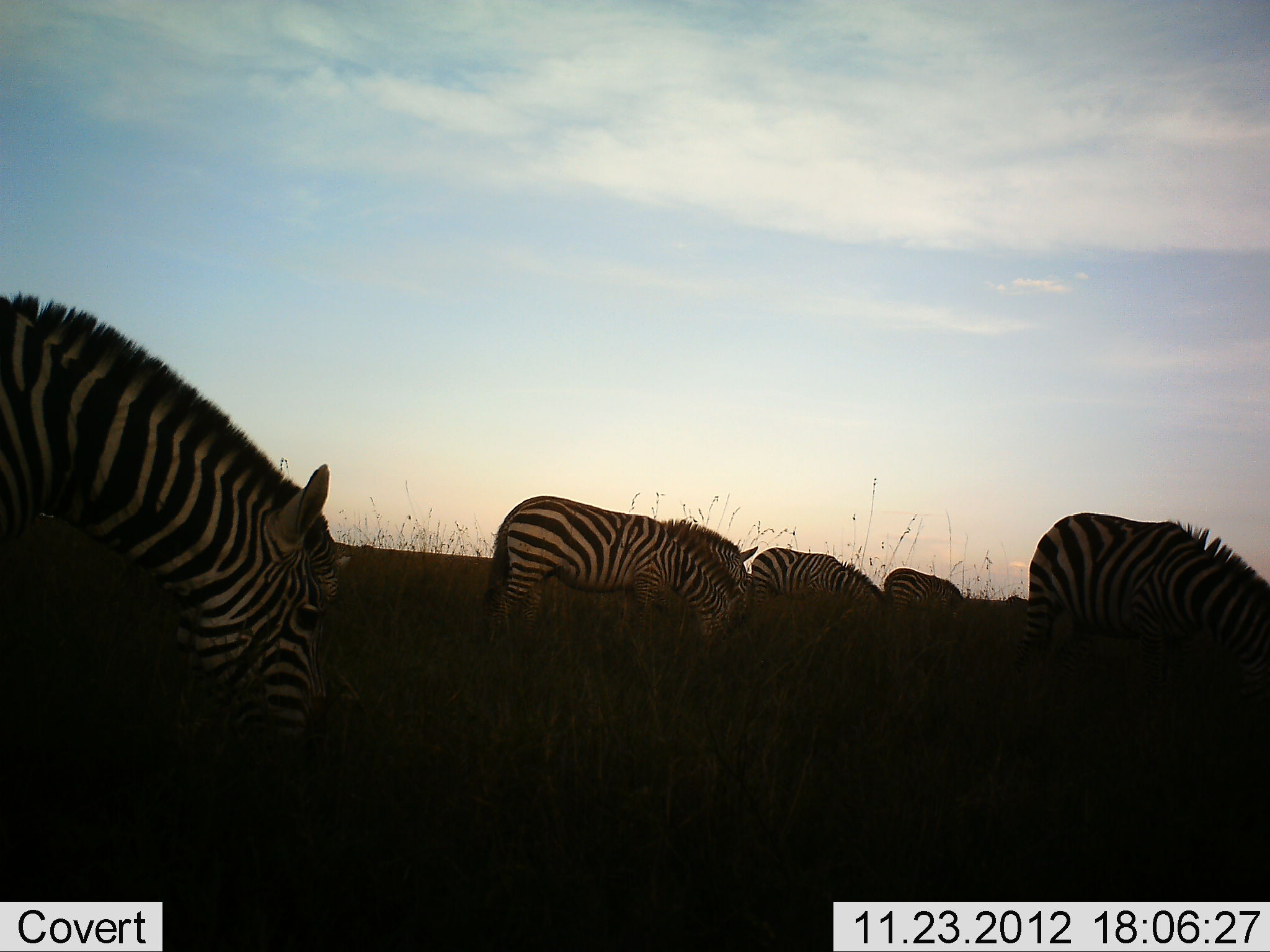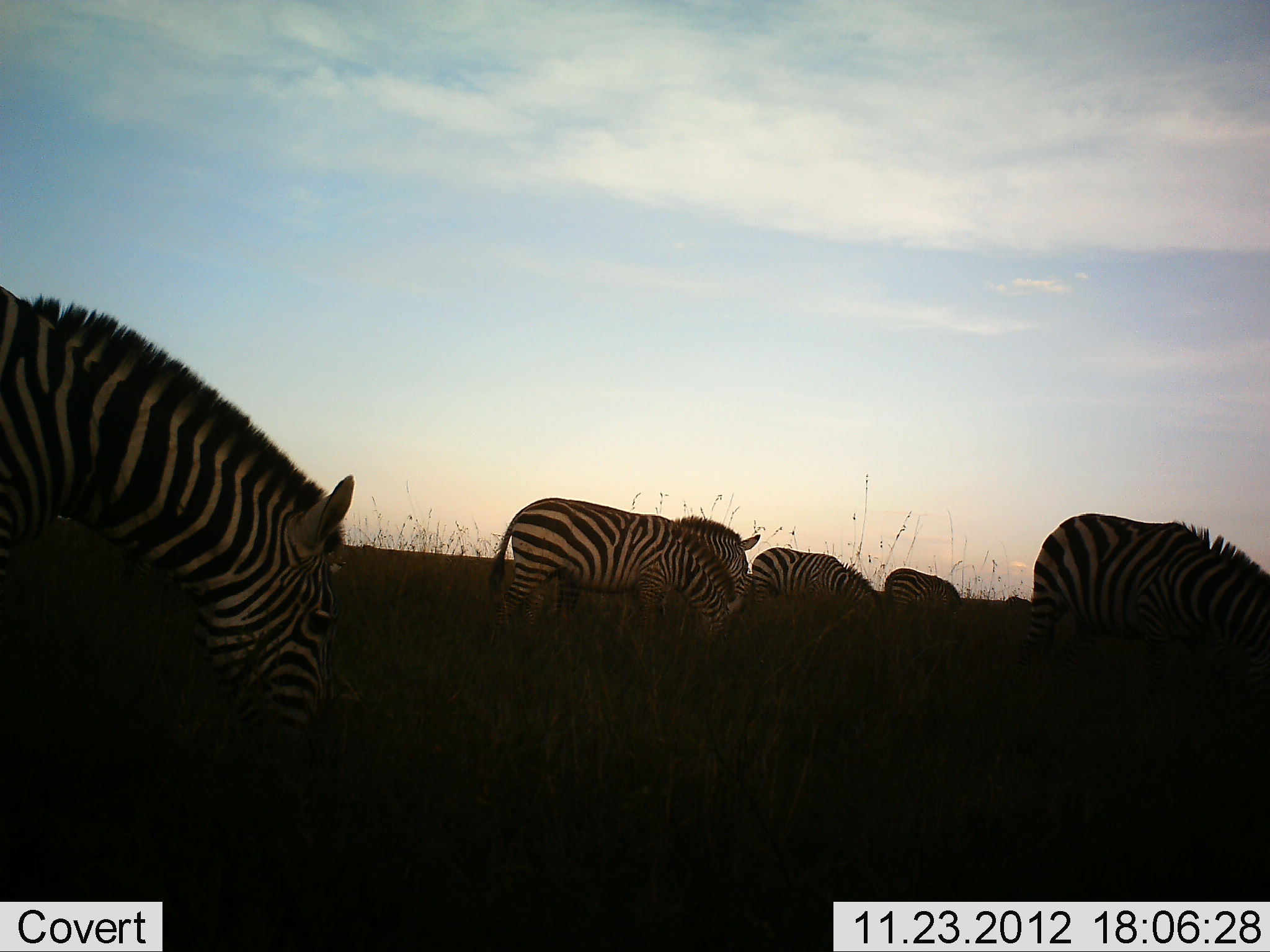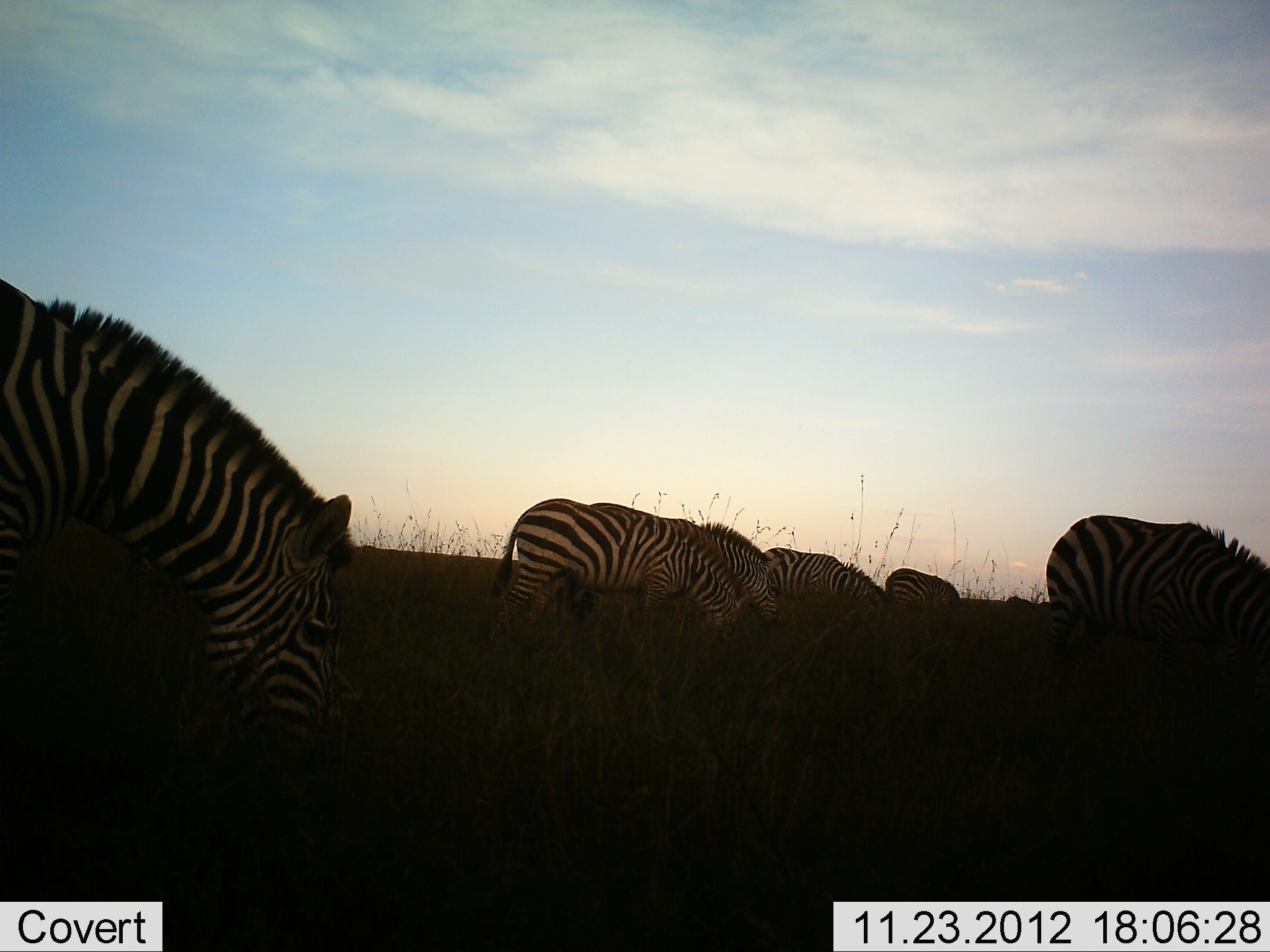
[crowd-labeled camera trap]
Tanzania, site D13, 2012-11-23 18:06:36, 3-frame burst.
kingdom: Animalia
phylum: Chordata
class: Mammalia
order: Perissodactyla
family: Equidae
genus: Equus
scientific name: Equus quagga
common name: plains zebra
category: zebra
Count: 6.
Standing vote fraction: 20%.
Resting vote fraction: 0%.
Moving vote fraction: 10%.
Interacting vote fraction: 0%.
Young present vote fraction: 0%.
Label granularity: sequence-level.